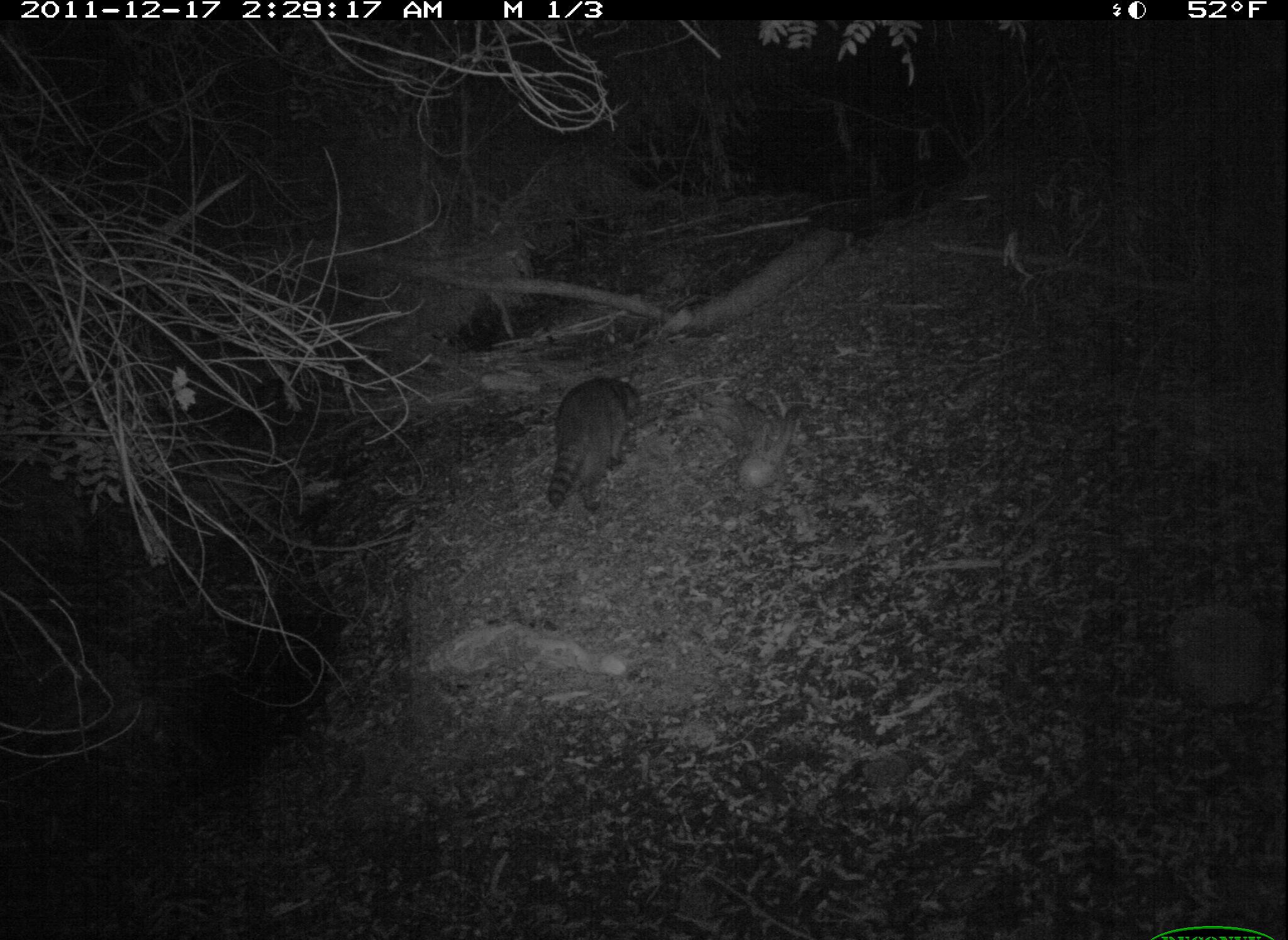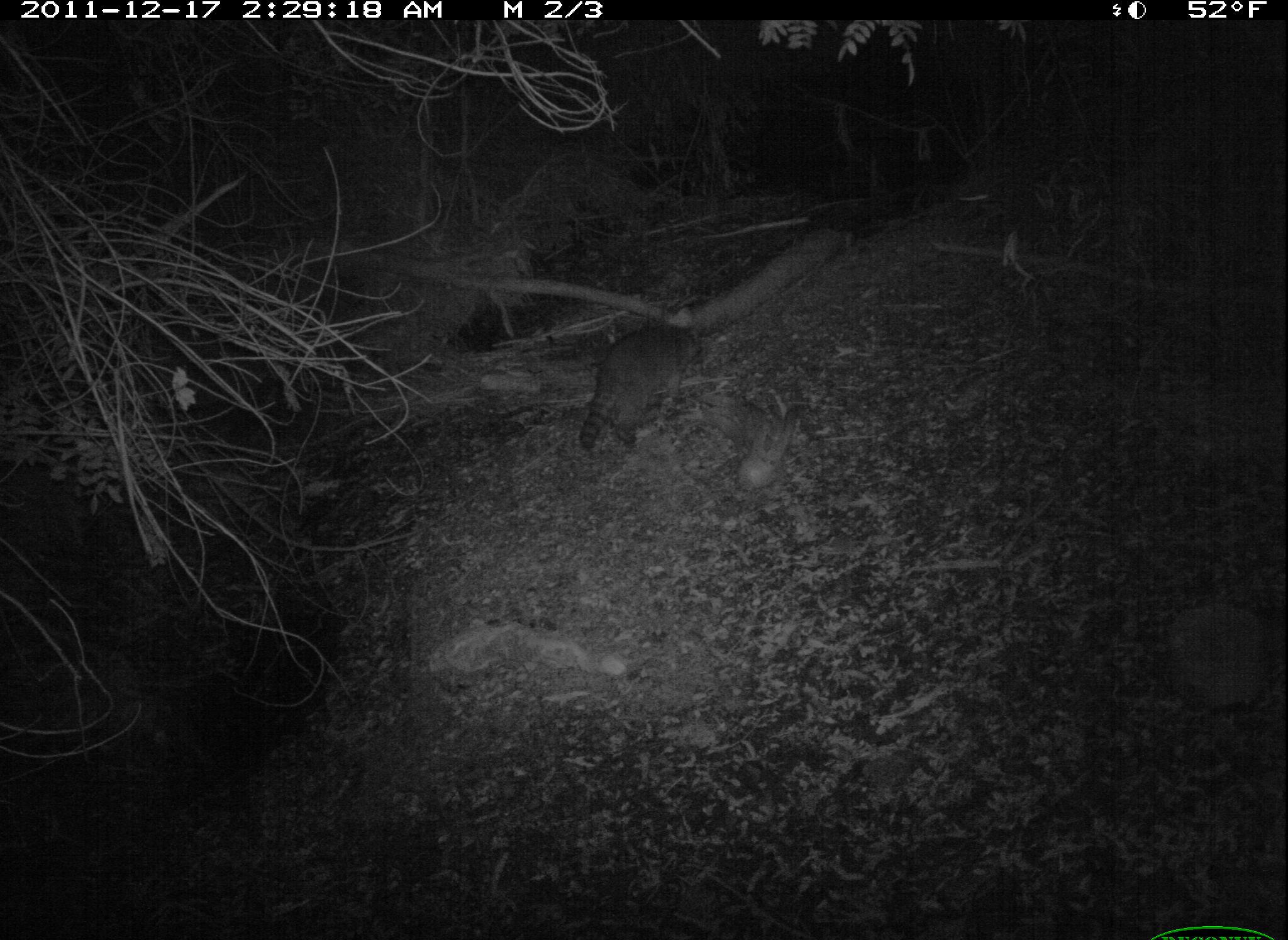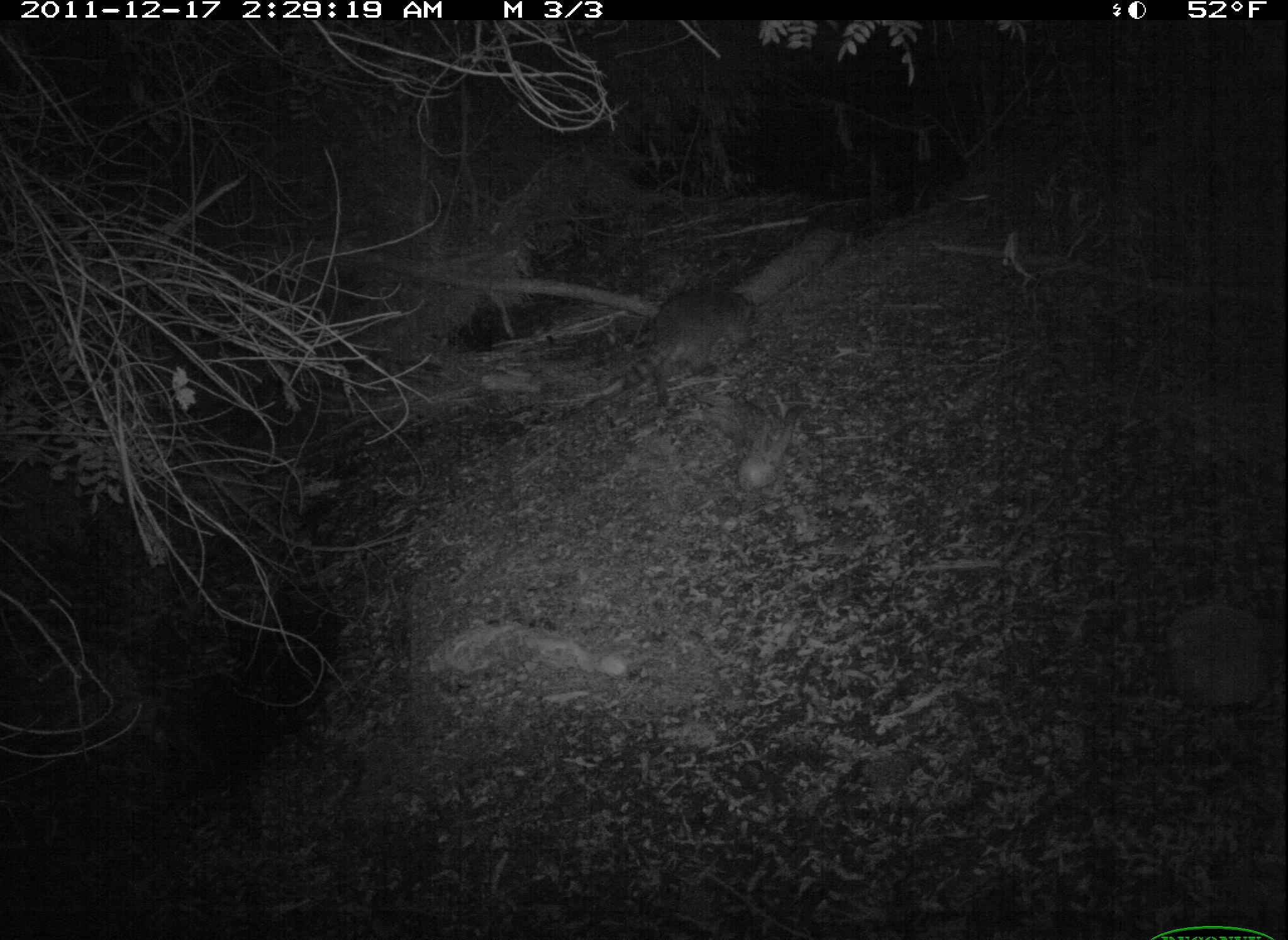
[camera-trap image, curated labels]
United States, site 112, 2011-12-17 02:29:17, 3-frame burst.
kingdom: Animalia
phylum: Chordata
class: Mammalia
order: Carnivora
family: Procyonidae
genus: Procyon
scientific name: Procyon lotor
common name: raccoon